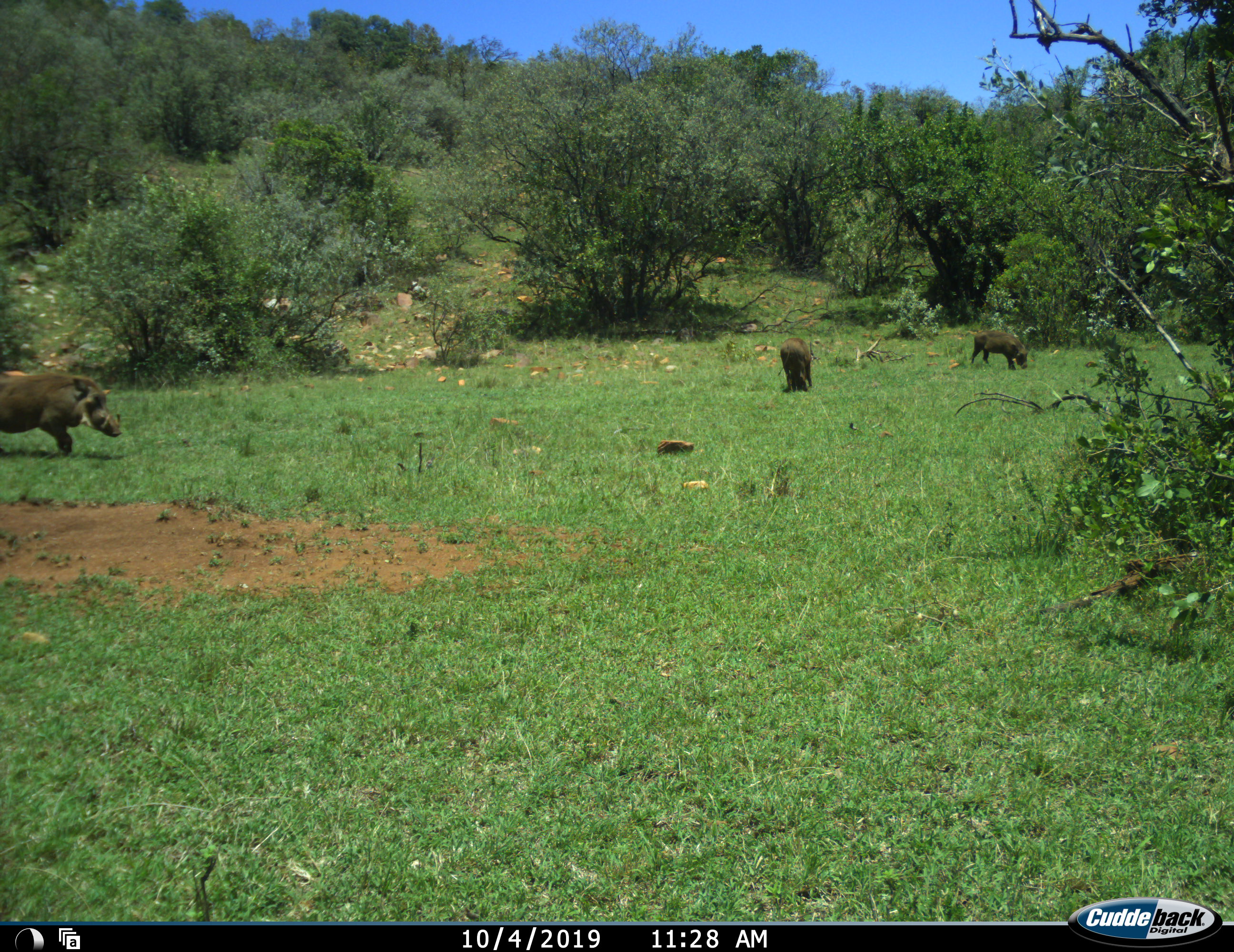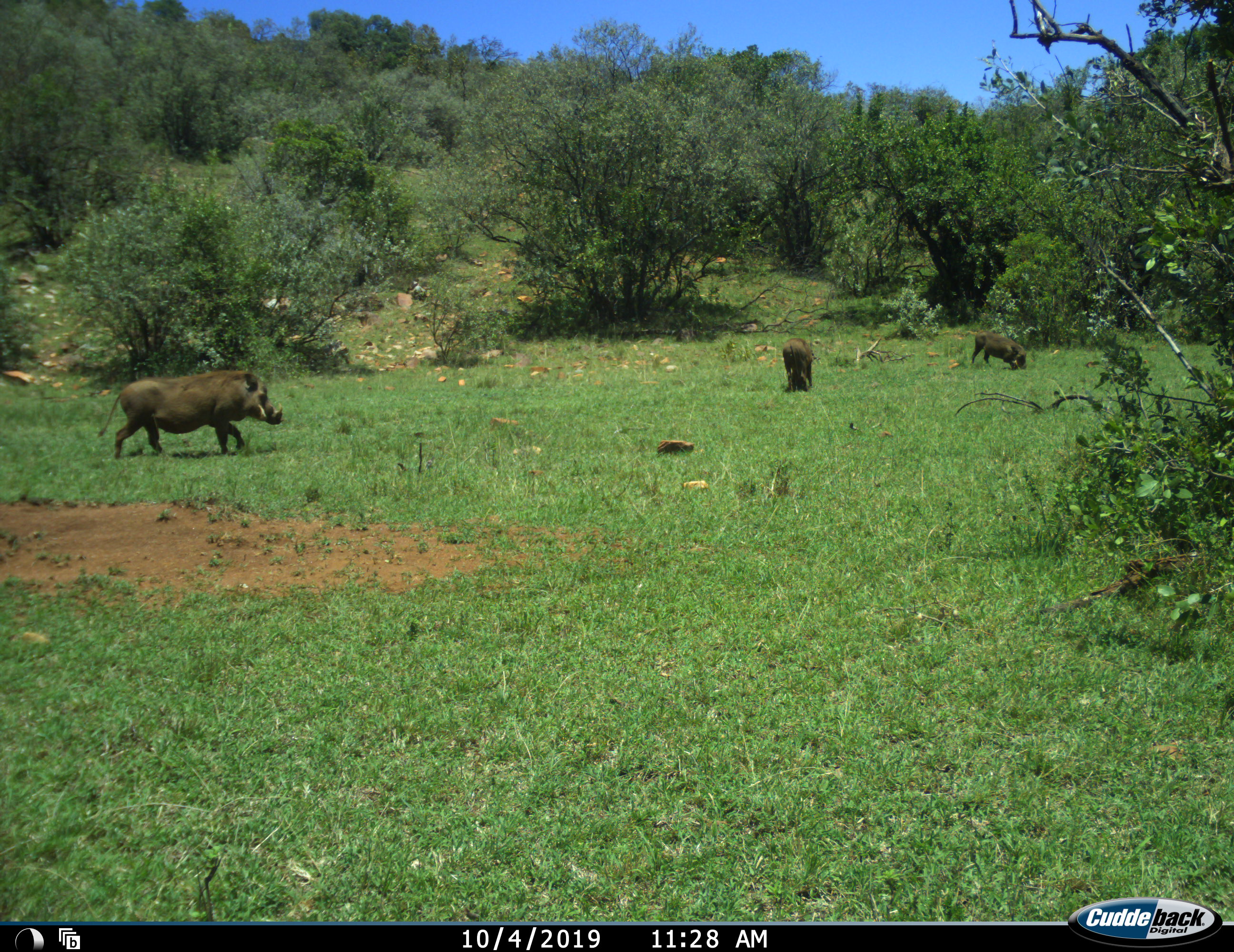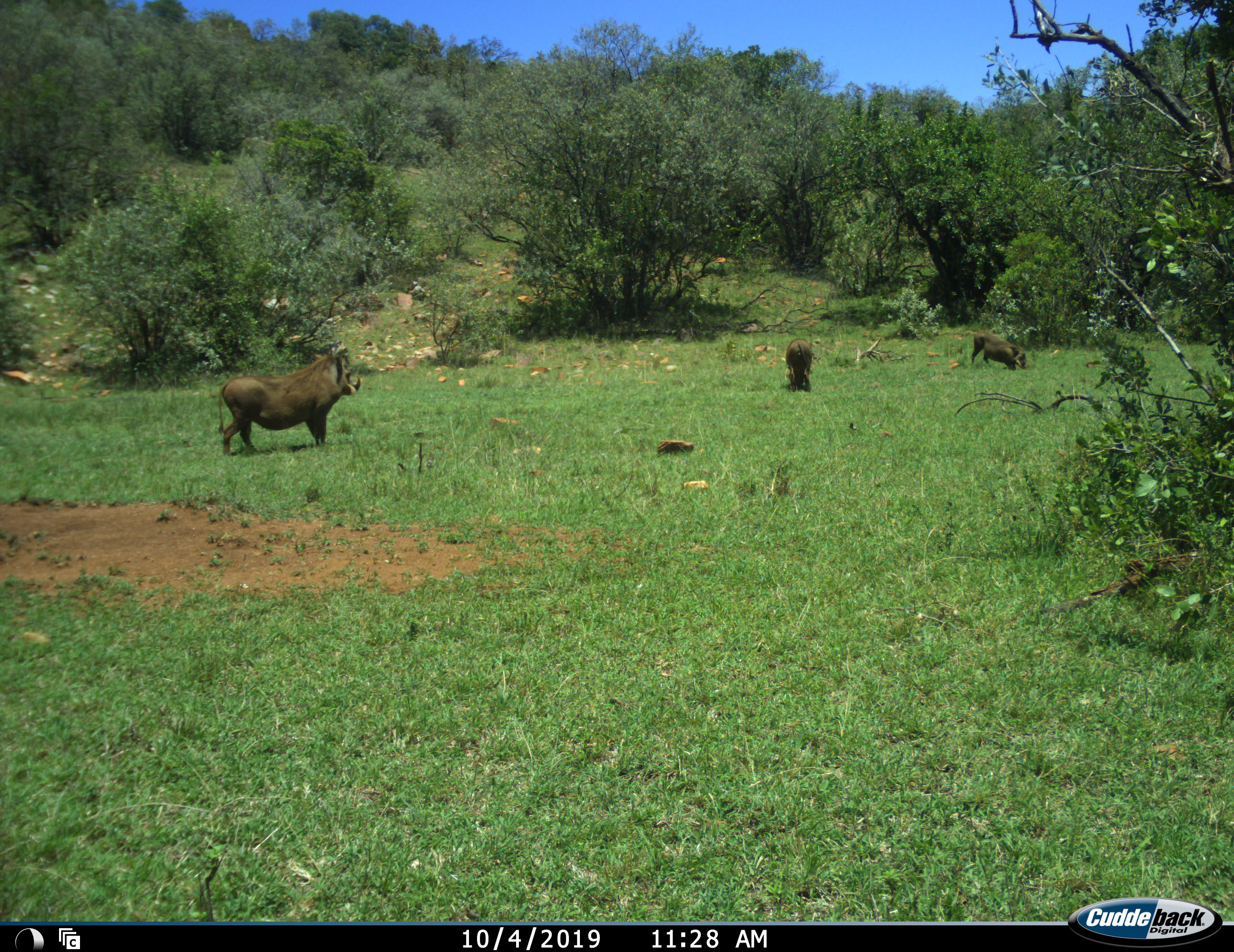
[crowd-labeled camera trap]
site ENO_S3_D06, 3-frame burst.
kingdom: Animalia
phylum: Chordata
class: Mammalia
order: Artiodactyla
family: Suidae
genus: Phacochoerus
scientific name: Phacochoerus africanus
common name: warthog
Warthog (Phacochoerus africanus), count 3. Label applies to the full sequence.